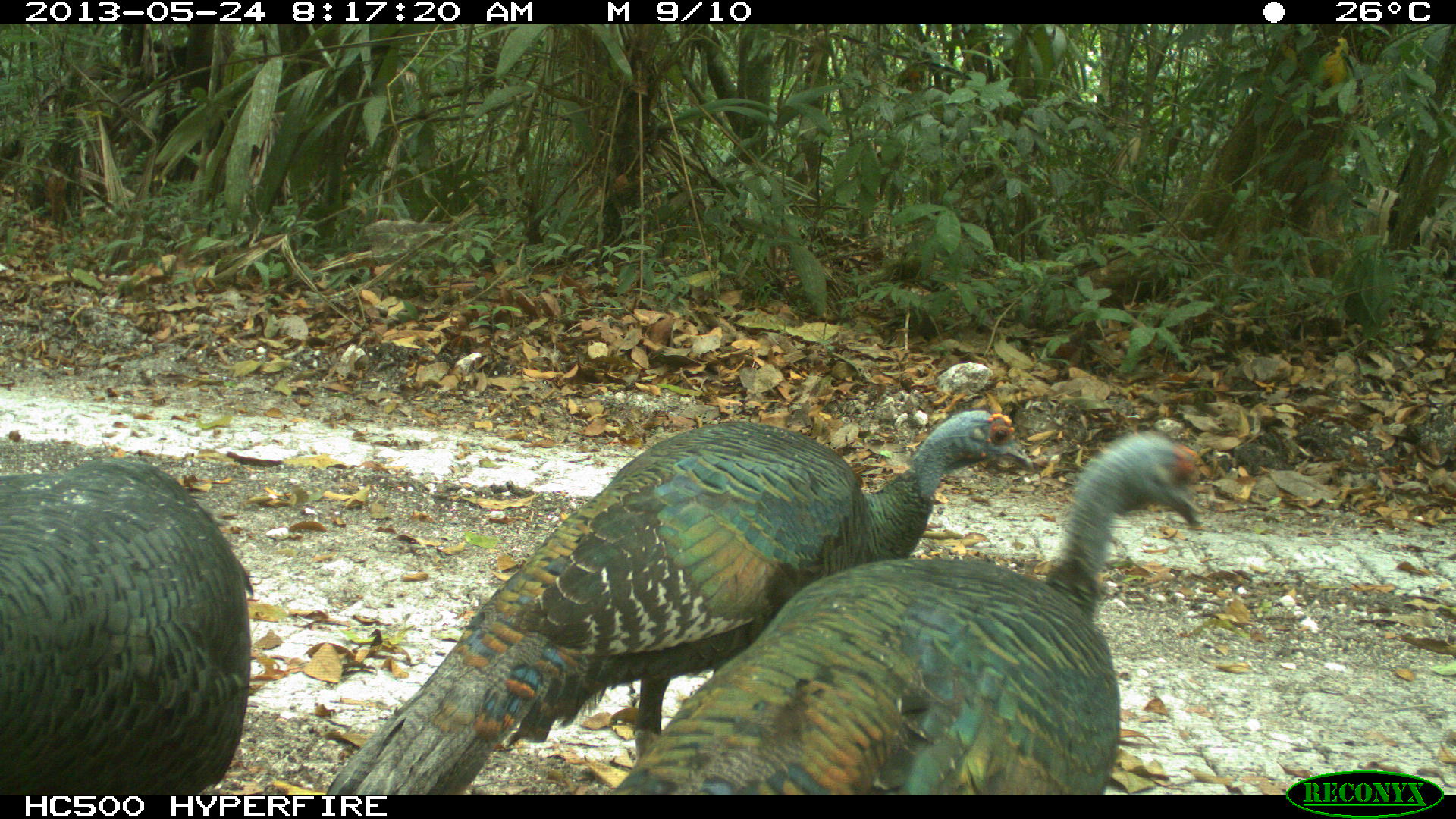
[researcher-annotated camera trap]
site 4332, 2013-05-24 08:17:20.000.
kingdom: Animalia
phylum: Chordata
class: Aves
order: Galliformes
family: Phasianidae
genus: Meleagris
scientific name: Meleagris ocellata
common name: ocellated turkey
Meleagris ocellata (ocellated turkey), count 3.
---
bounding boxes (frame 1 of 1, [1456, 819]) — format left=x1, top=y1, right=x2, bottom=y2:
meleagris ocellata: left=326, top=407, right=1038, bottom=794; left=608, top=429, right=1203, bottom=794; left=0, top=454, right=254, bottom=795